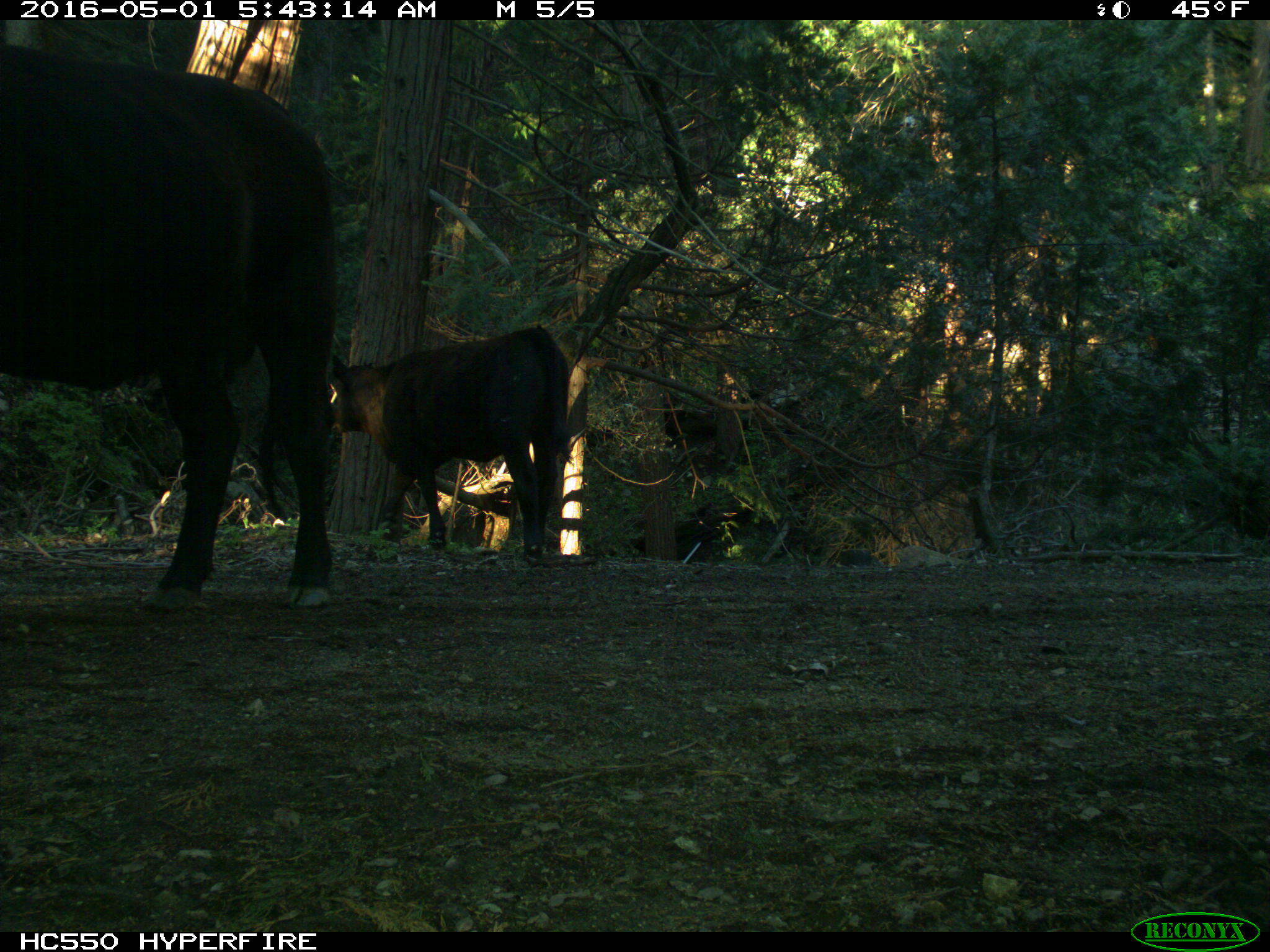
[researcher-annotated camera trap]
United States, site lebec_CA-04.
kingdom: Animalia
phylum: Chordata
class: Mammalia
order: Artiodactyla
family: Bovidae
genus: Bos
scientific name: Bos taurus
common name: domestic cow